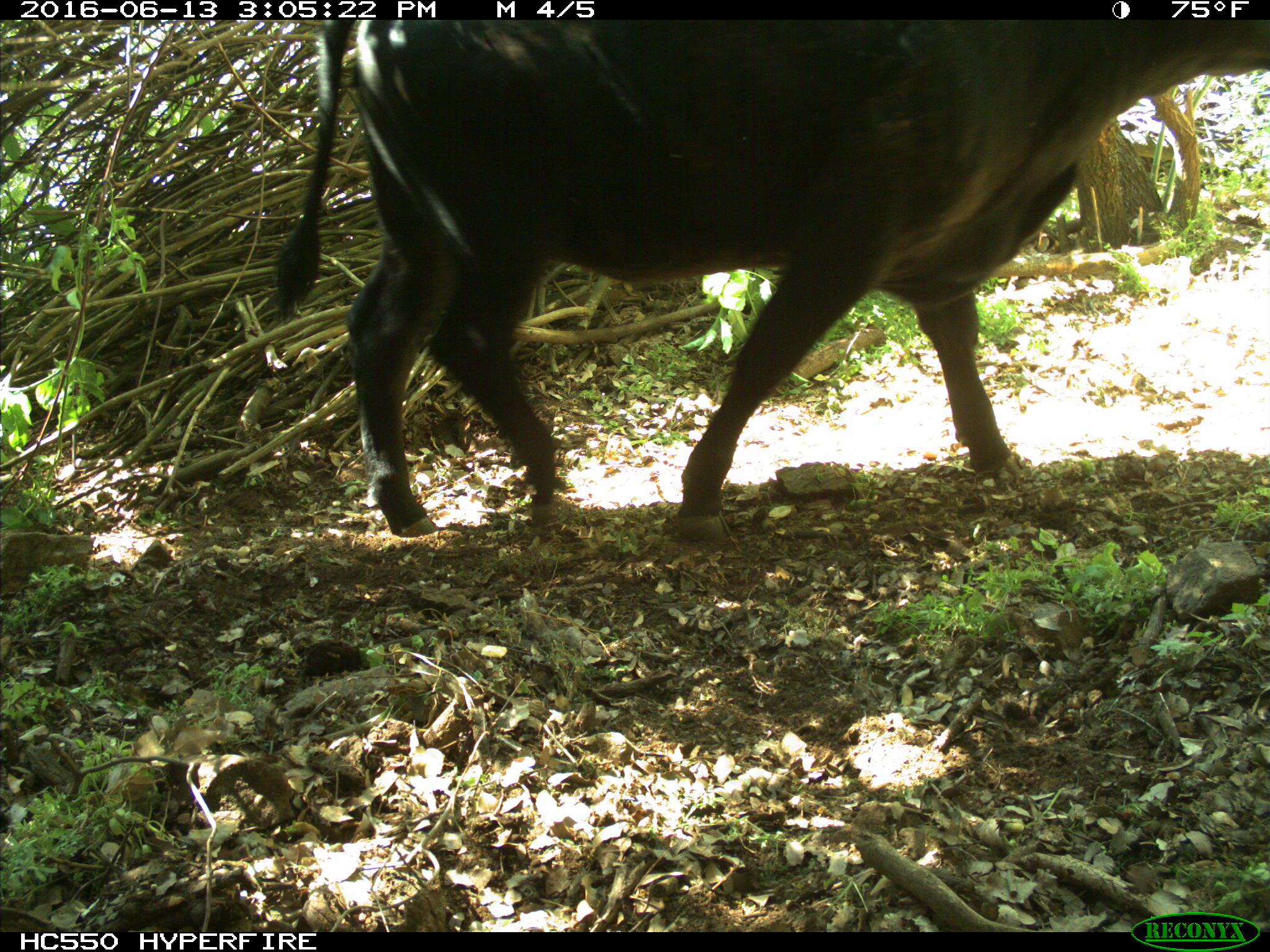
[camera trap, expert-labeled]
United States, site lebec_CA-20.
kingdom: Animalia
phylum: Chordata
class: Mammalia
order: Artiodactyla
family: Bovidae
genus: Bos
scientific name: Bos taurus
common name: domestic cow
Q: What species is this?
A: Bos taurus (domestic cow).